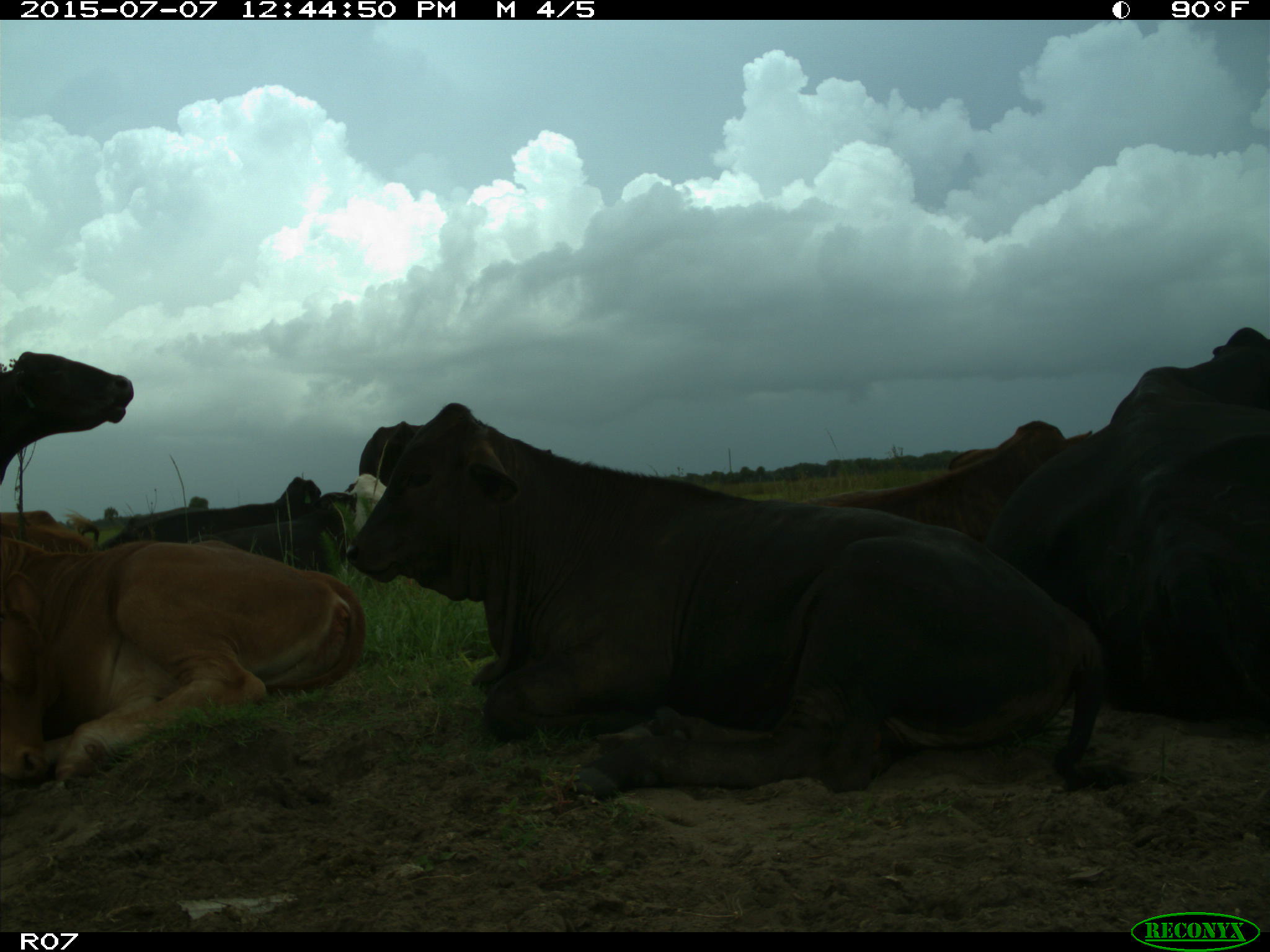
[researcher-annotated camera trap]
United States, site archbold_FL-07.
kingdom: Animalia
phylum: Chordata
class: Mammalia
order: Artiodactyla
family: Bovidae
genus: Bos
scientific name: Bos taurus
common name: domestic cow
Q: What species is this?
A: Bos taurus (domestic cow).